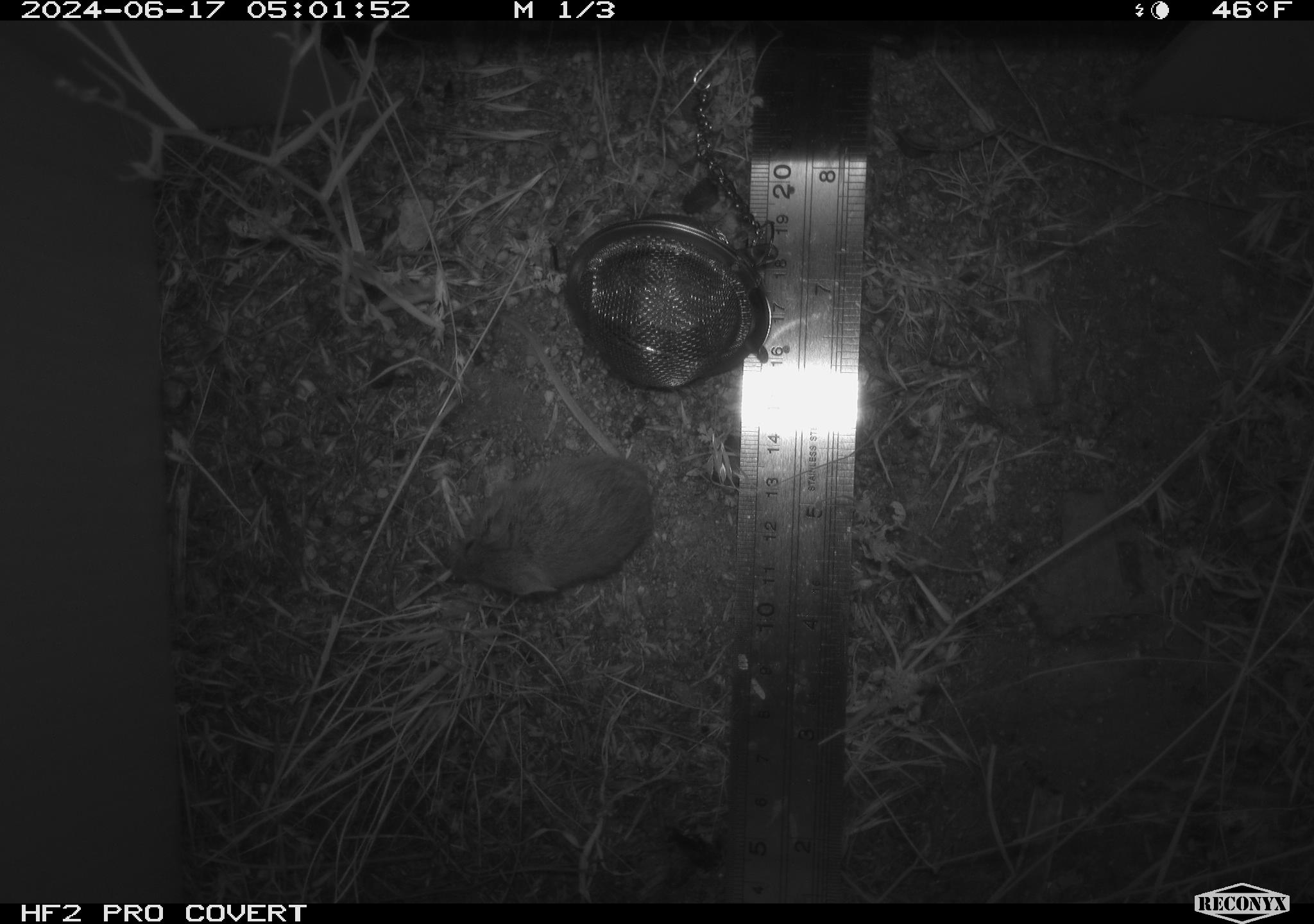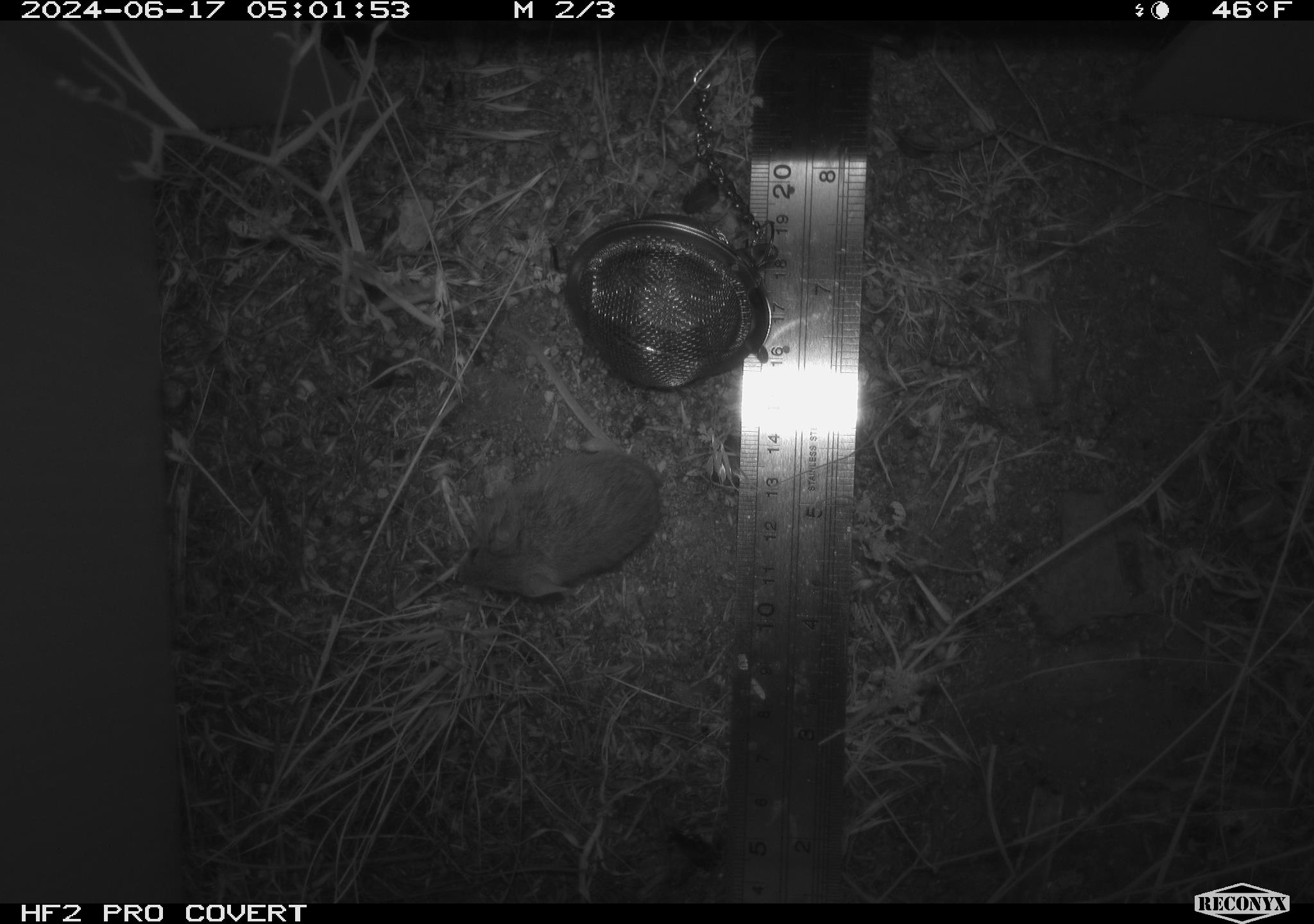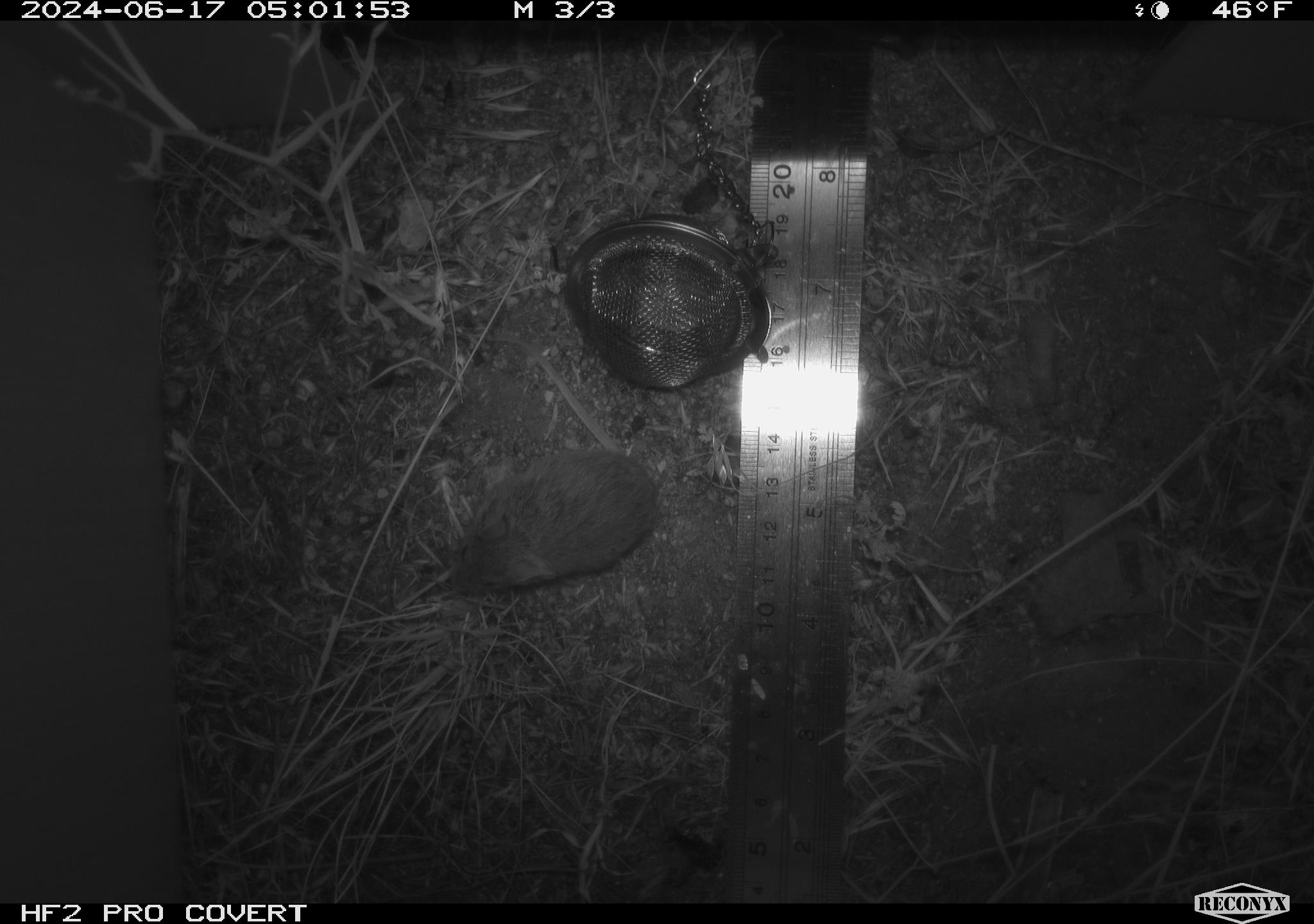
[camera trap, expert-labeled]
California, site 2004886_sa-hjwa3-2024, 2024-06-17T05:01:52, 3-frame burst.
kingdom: Animalia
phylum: Chordata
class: Mammalia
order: Rodentia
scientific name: Rodentia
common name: rodent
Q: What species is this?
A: Rodent (Rodentia).